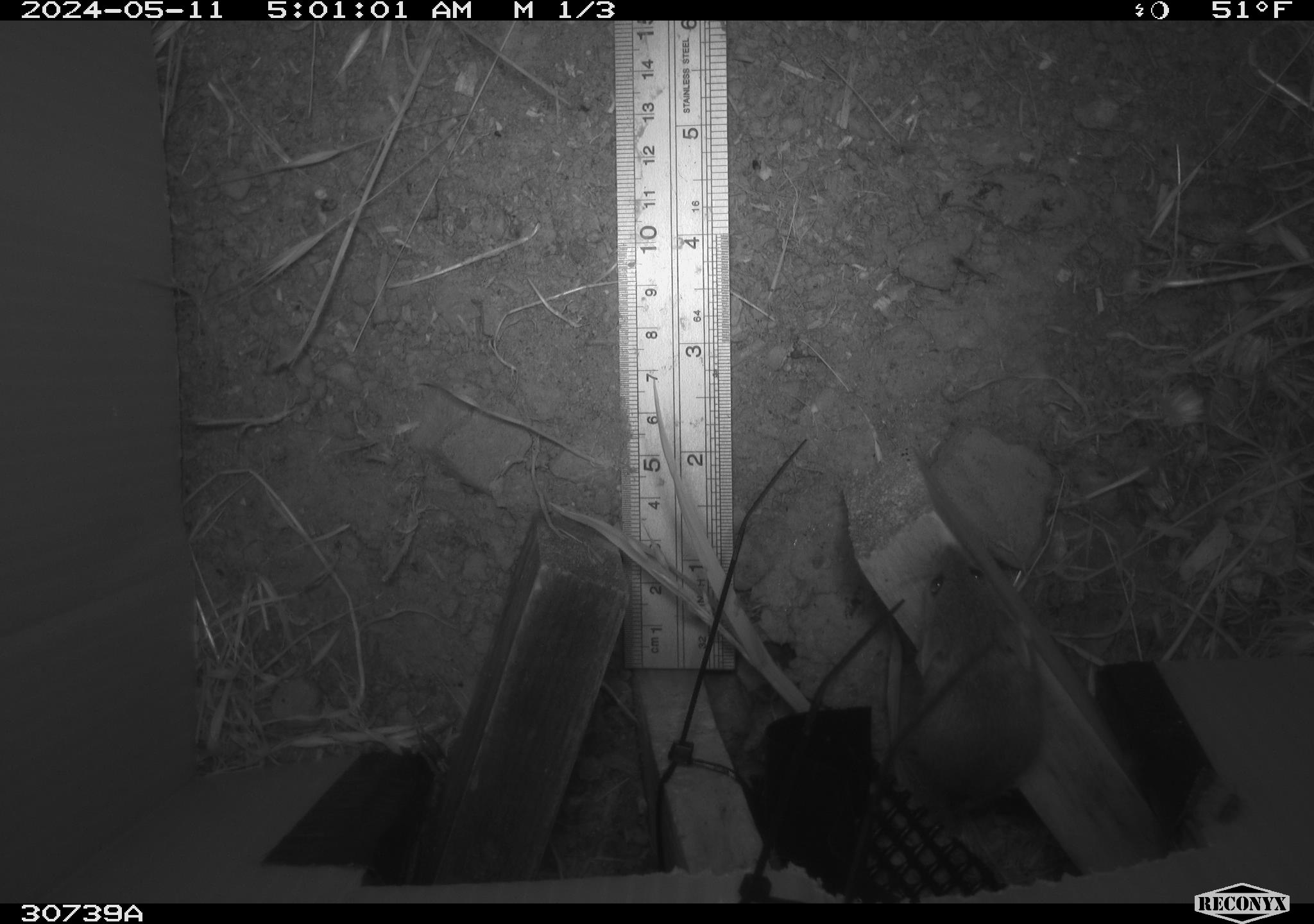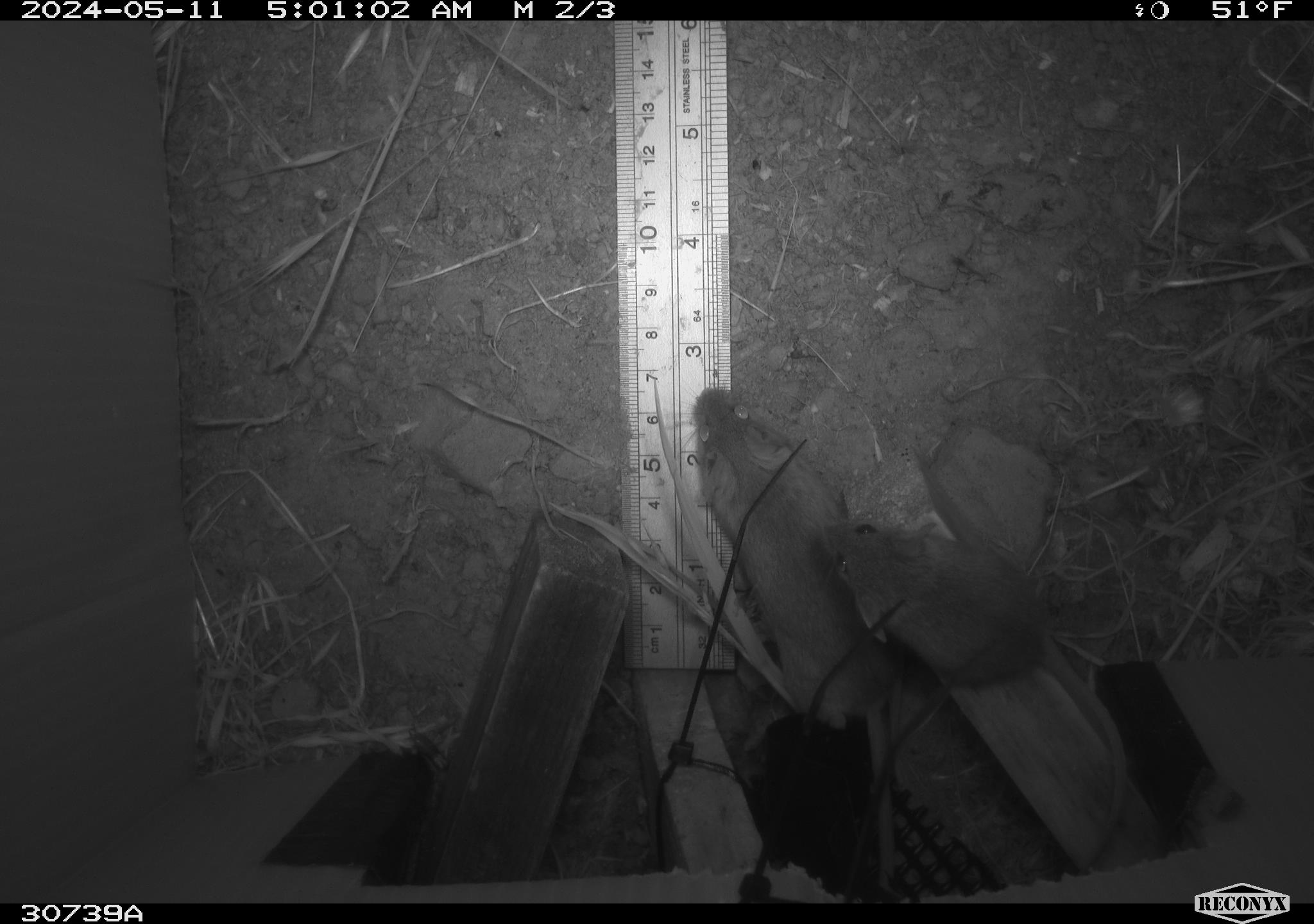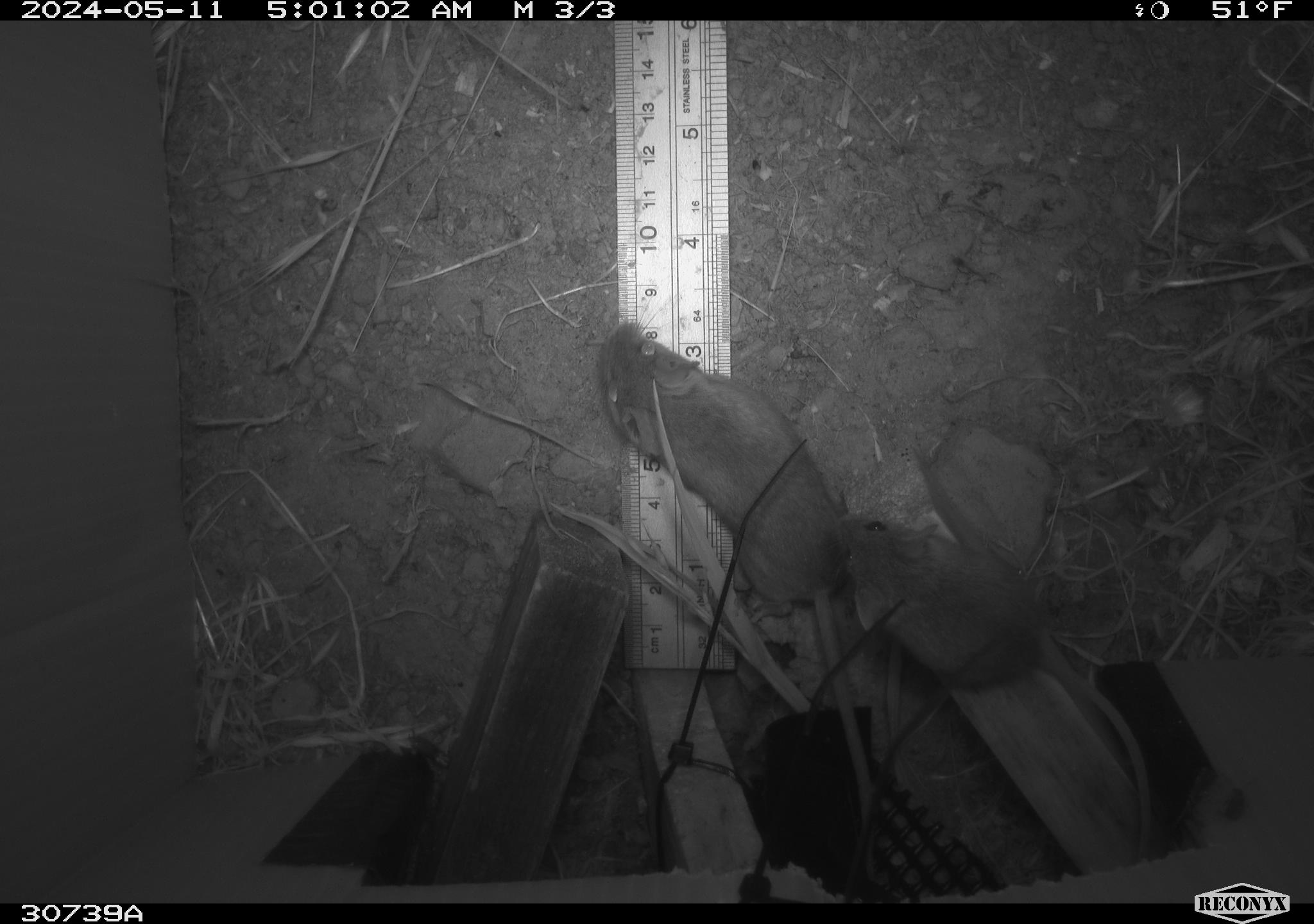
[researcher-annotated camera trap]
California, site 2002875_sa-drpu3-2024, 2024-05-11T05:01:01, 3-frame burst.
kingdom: Animalia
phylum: Chordata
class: Mammalia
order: Rodentia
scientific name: Rodentia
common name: rodent